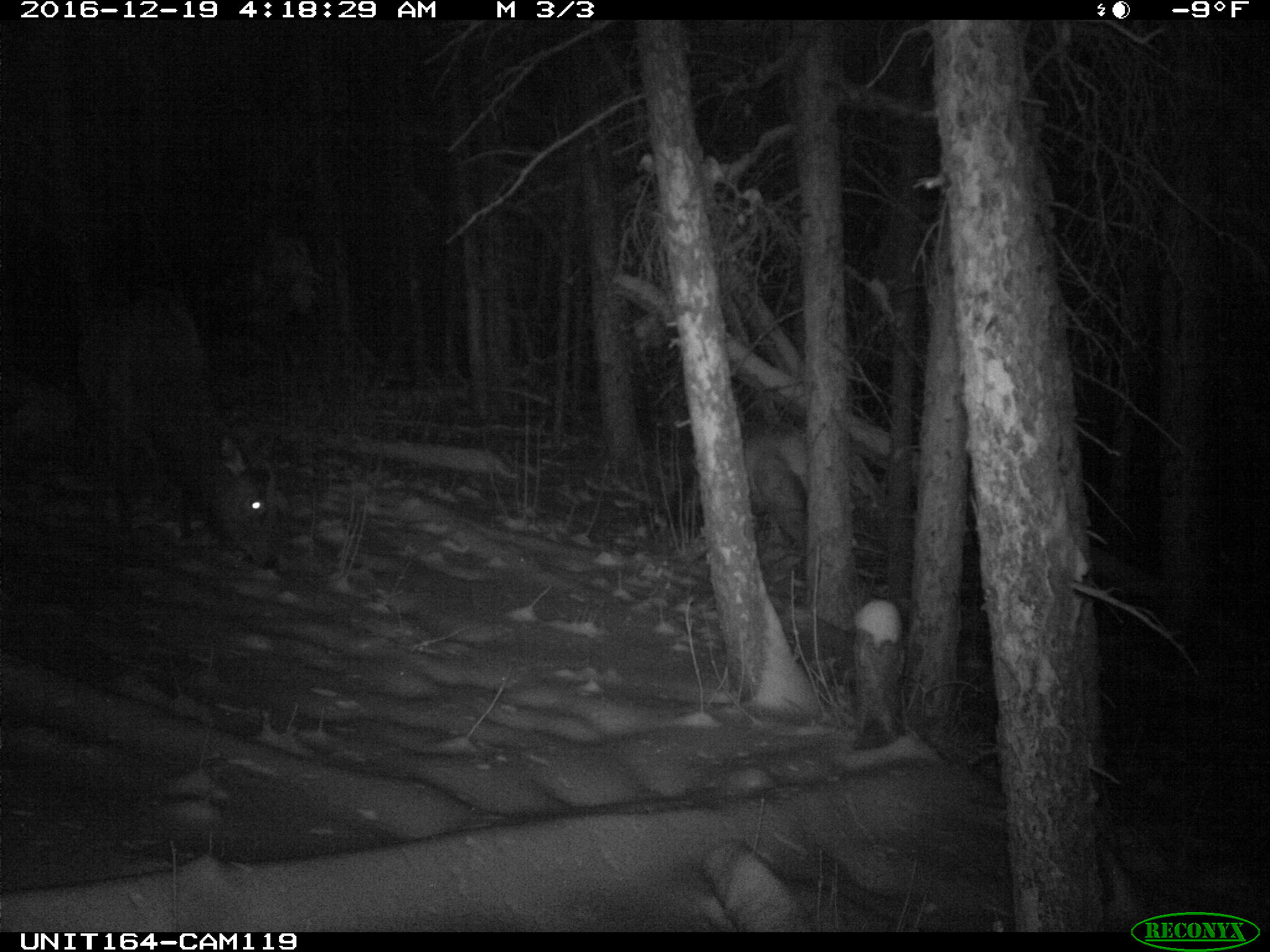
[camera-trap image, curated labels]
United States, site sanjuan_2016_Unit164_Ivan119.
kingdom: Animalia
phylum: Chordata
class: Mammalia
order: Artiodactyla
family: Cervidae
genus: Cervus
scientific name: Cervus elaphus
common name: red deer